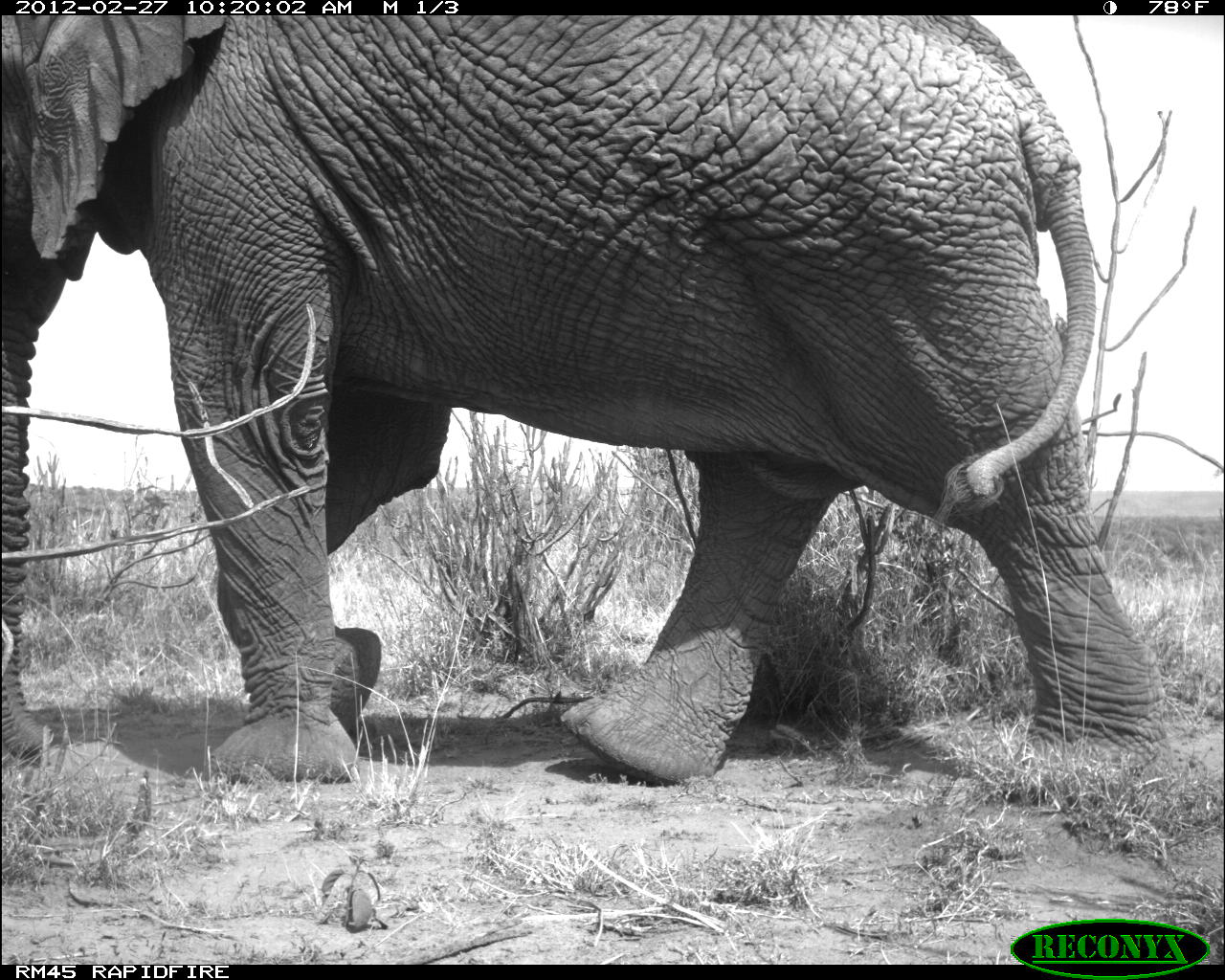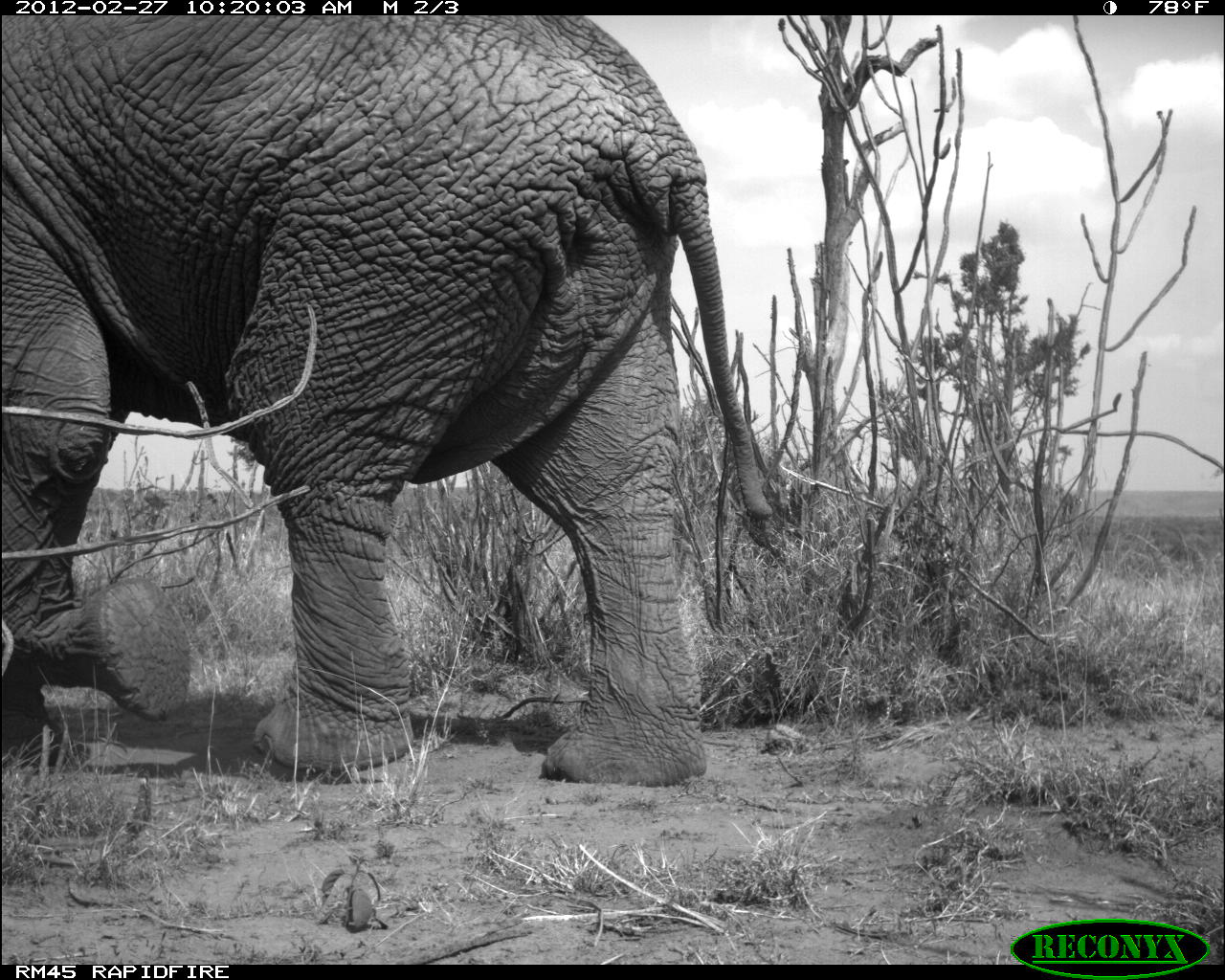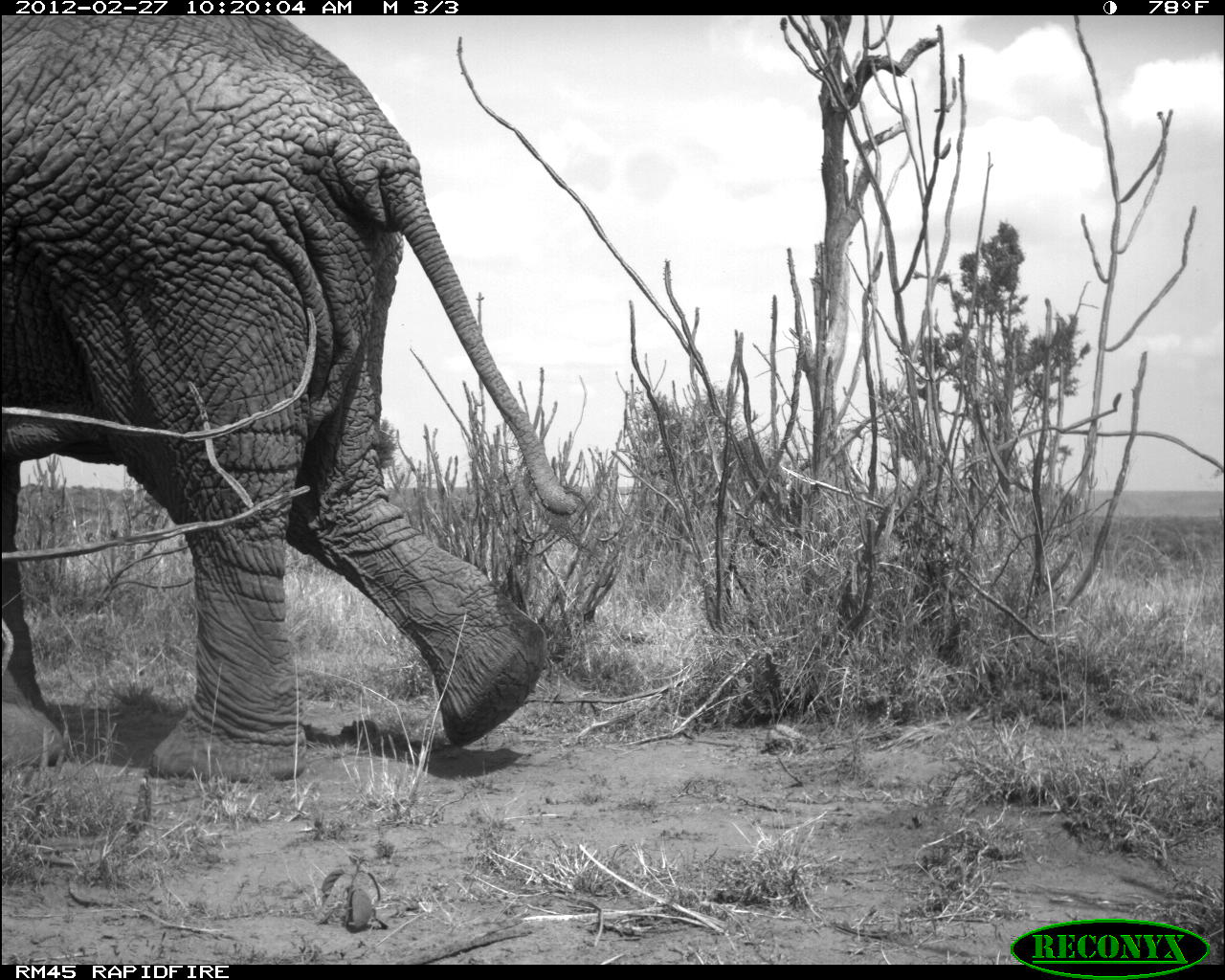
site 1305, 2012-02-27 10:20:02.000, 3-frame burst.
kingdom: Animalia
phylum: Chordata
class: Mammalia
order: Proboscidea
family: Elephantidae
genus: Loxodonta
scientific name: Loxodonta africana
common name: african bush elephant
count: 1